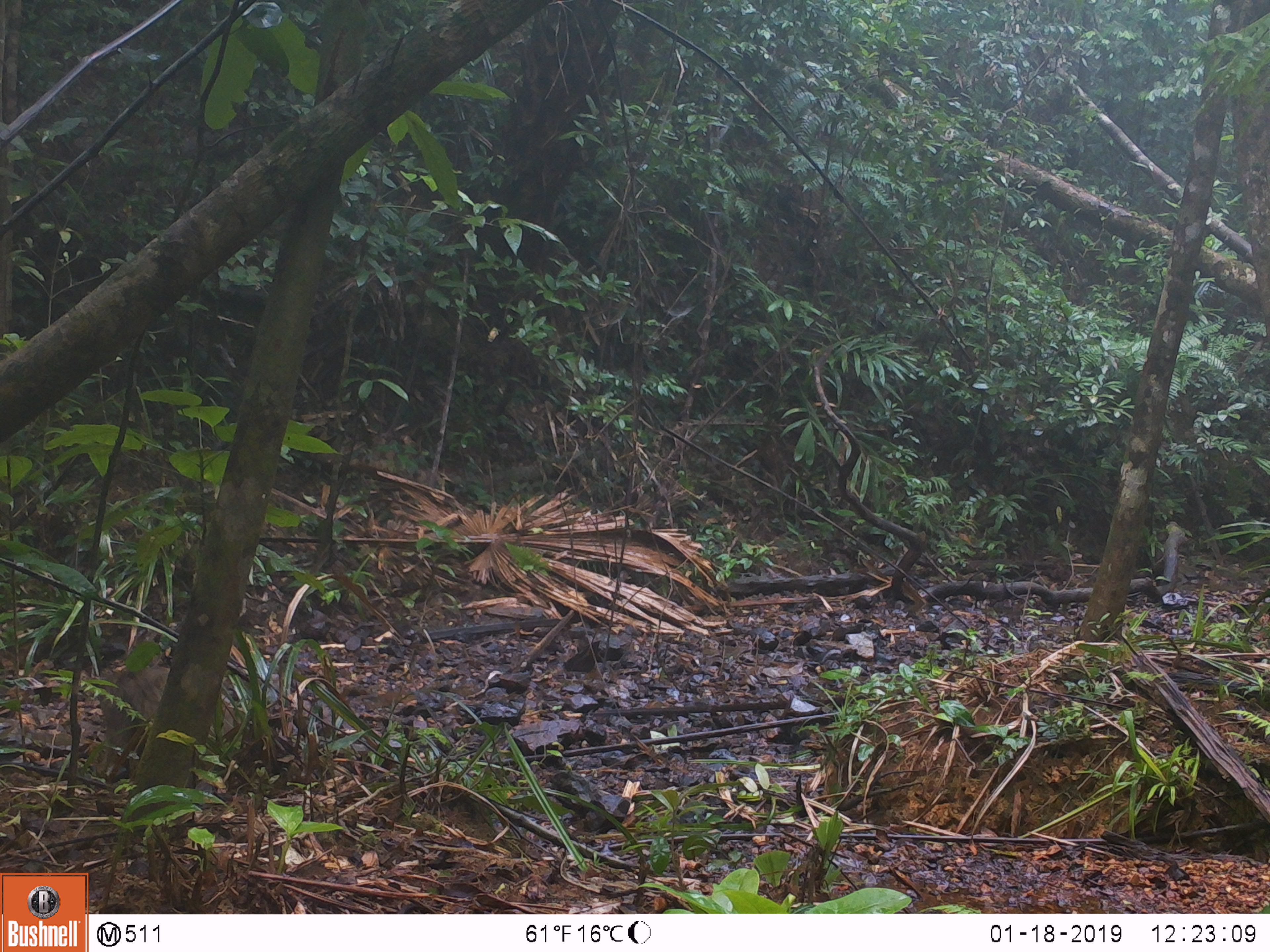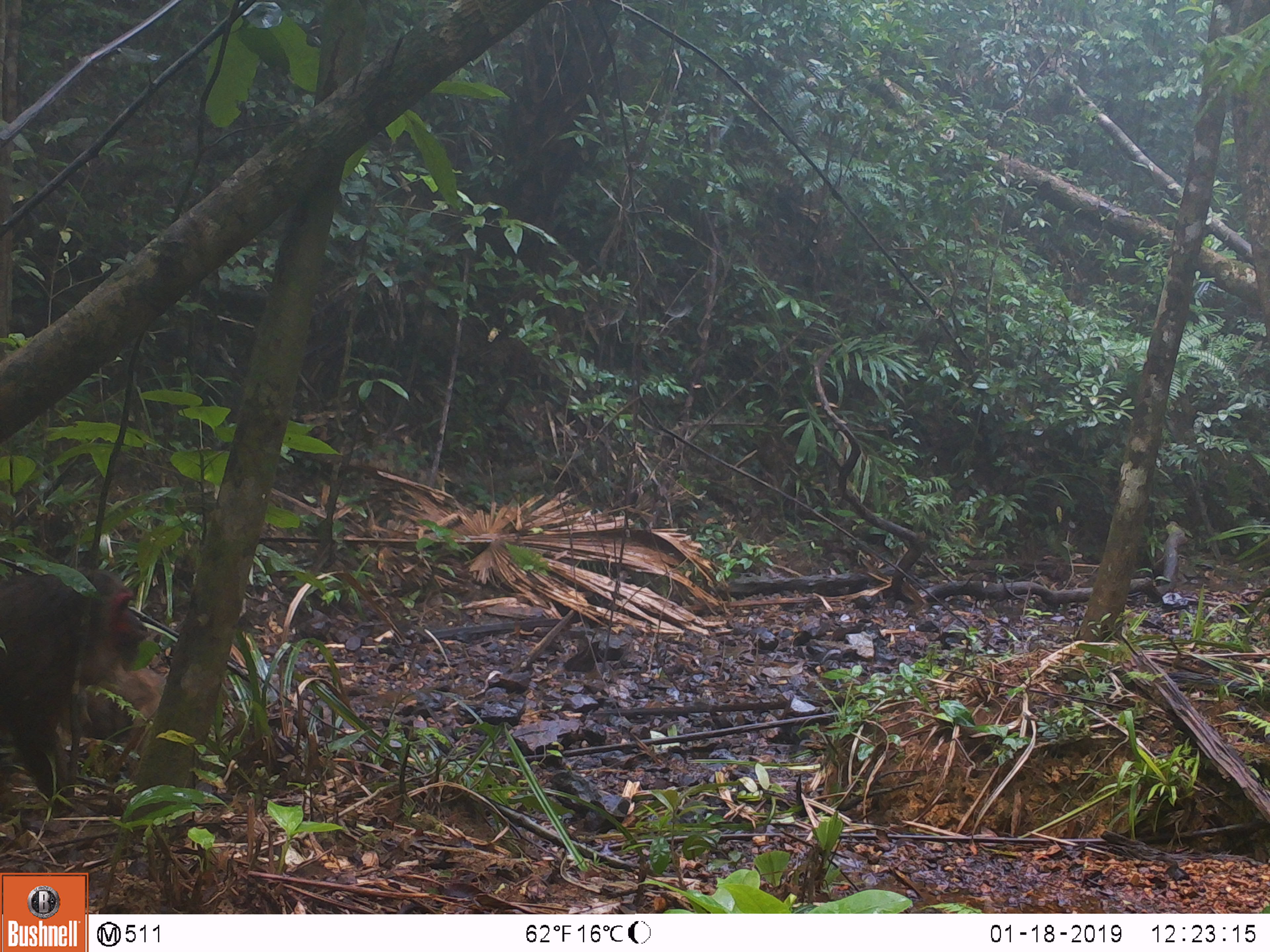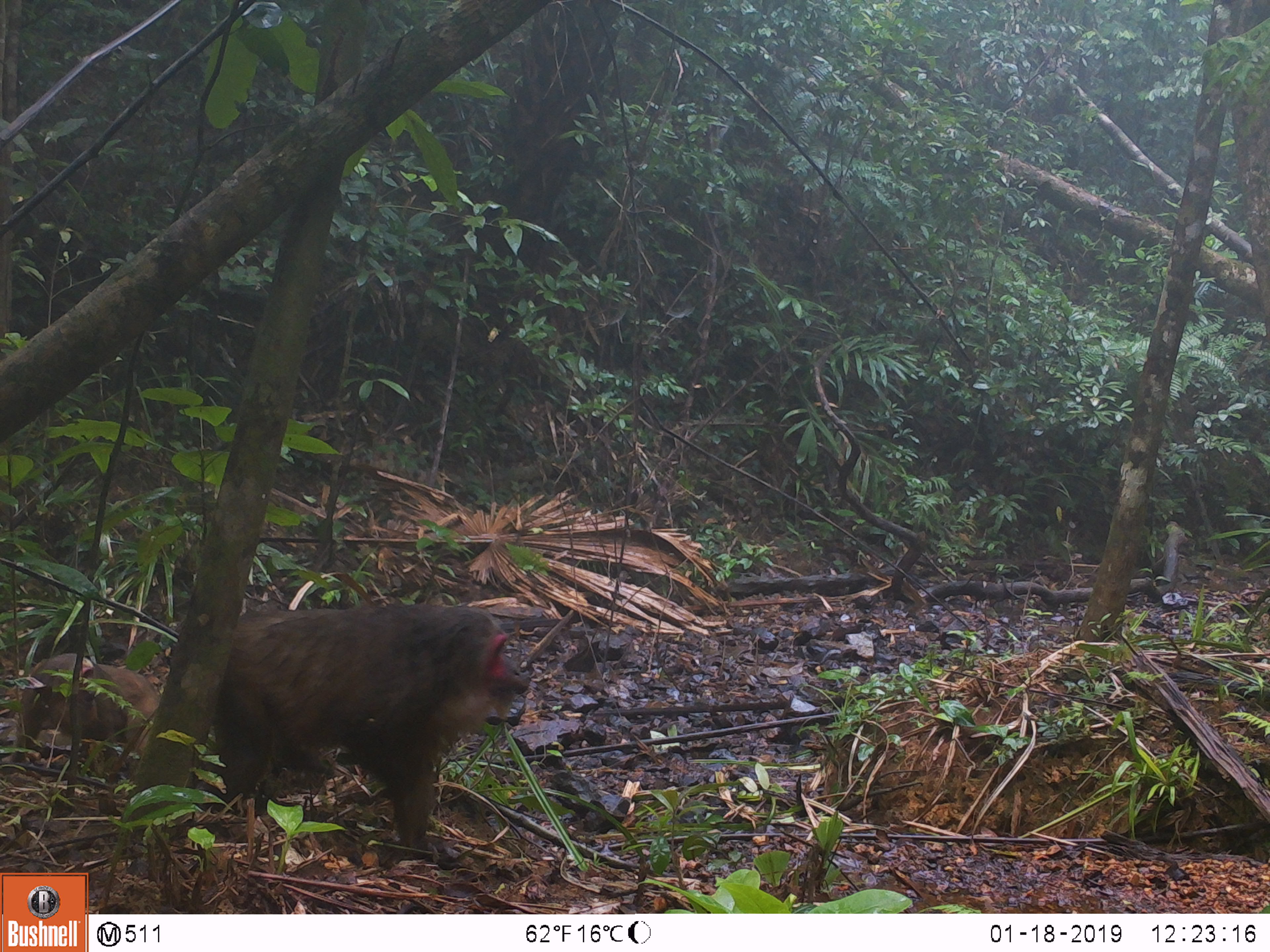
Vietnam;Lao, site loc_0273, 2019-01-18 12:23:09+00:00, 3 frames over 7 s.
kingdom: Animalia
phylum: Chordata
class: Mammalia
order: Primates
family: Cercopithecidae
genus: Macaca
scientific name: Macaca arctoides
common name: stump-tailed macaque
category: stump tailed macaque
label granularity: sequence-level